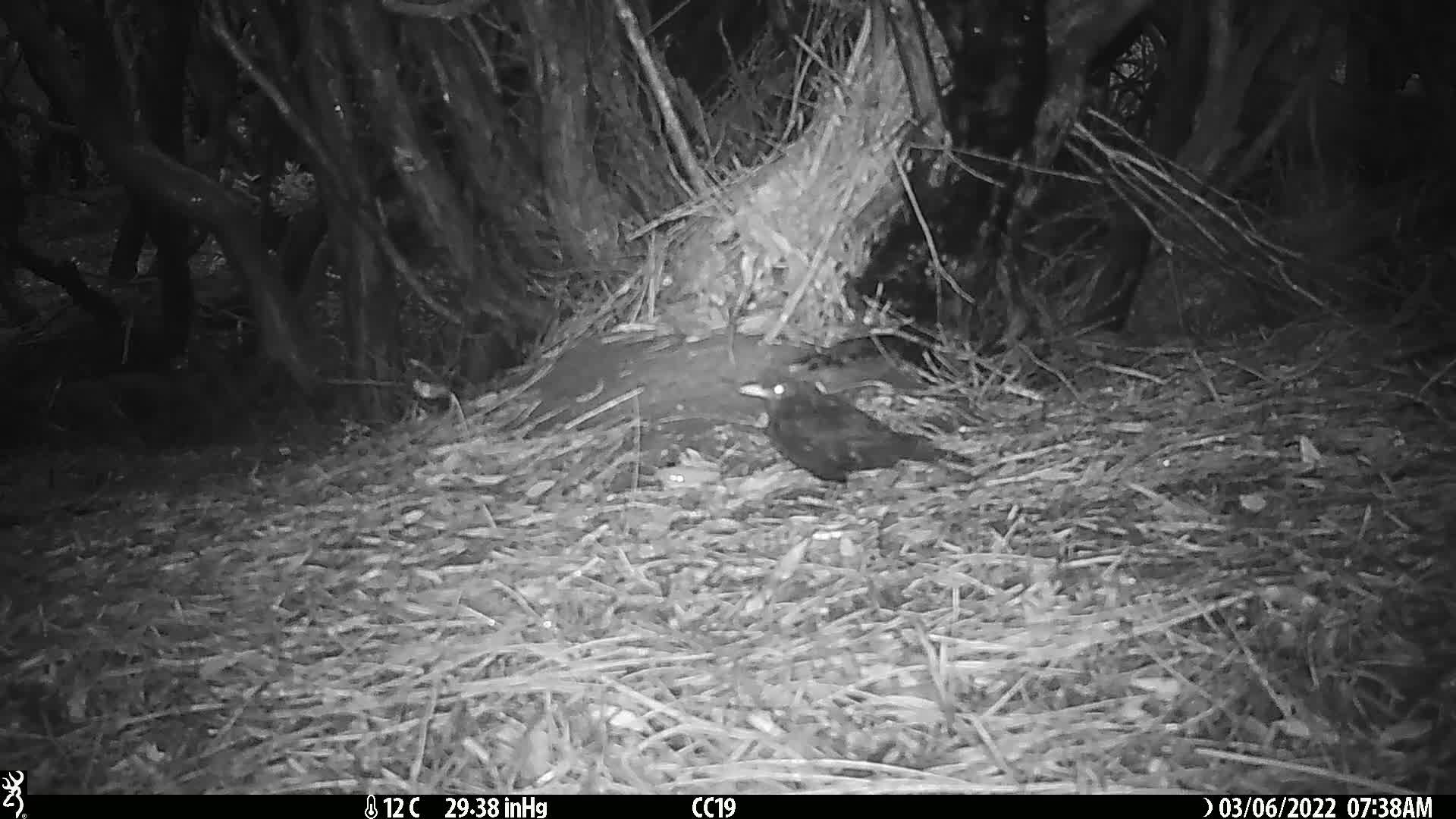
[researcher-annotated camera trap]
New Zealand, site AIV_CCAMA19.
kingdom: Animalia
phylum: Chordata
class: Aves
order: Passeriformes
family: Turdidae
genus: Turdus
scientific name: Turdus merula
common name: eurasian blackbird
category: blackbird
Blackbird (eurasian blackbird) (Turdus merula).